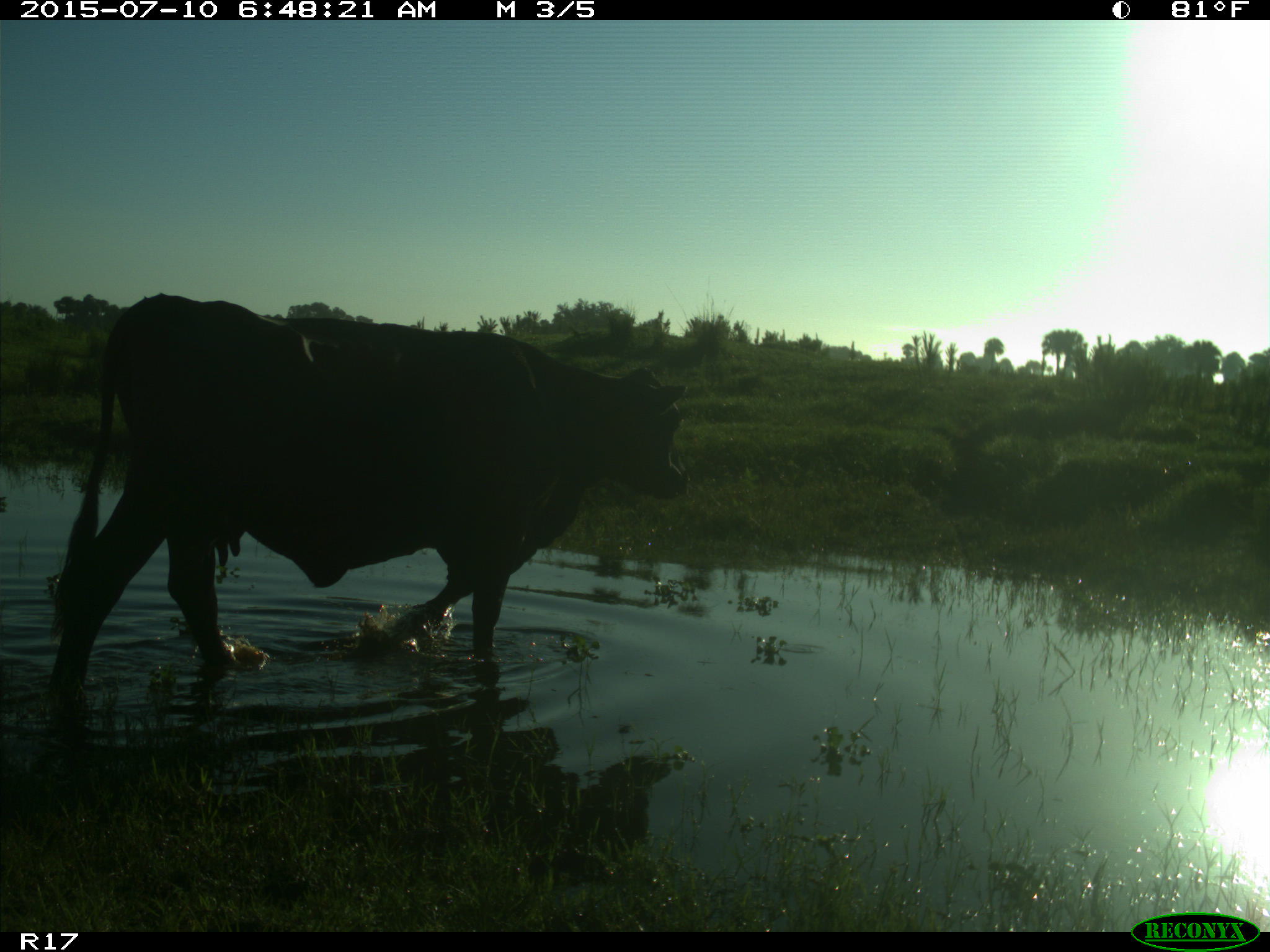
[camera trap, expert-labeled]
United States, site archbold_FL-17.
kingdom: Animalia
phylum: Chordata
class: Mammalia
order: Artiodactyla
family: Bovidae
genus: Bos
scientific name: Bos taurus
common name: domestic cow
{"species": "Bos taurus (domestic cow)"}